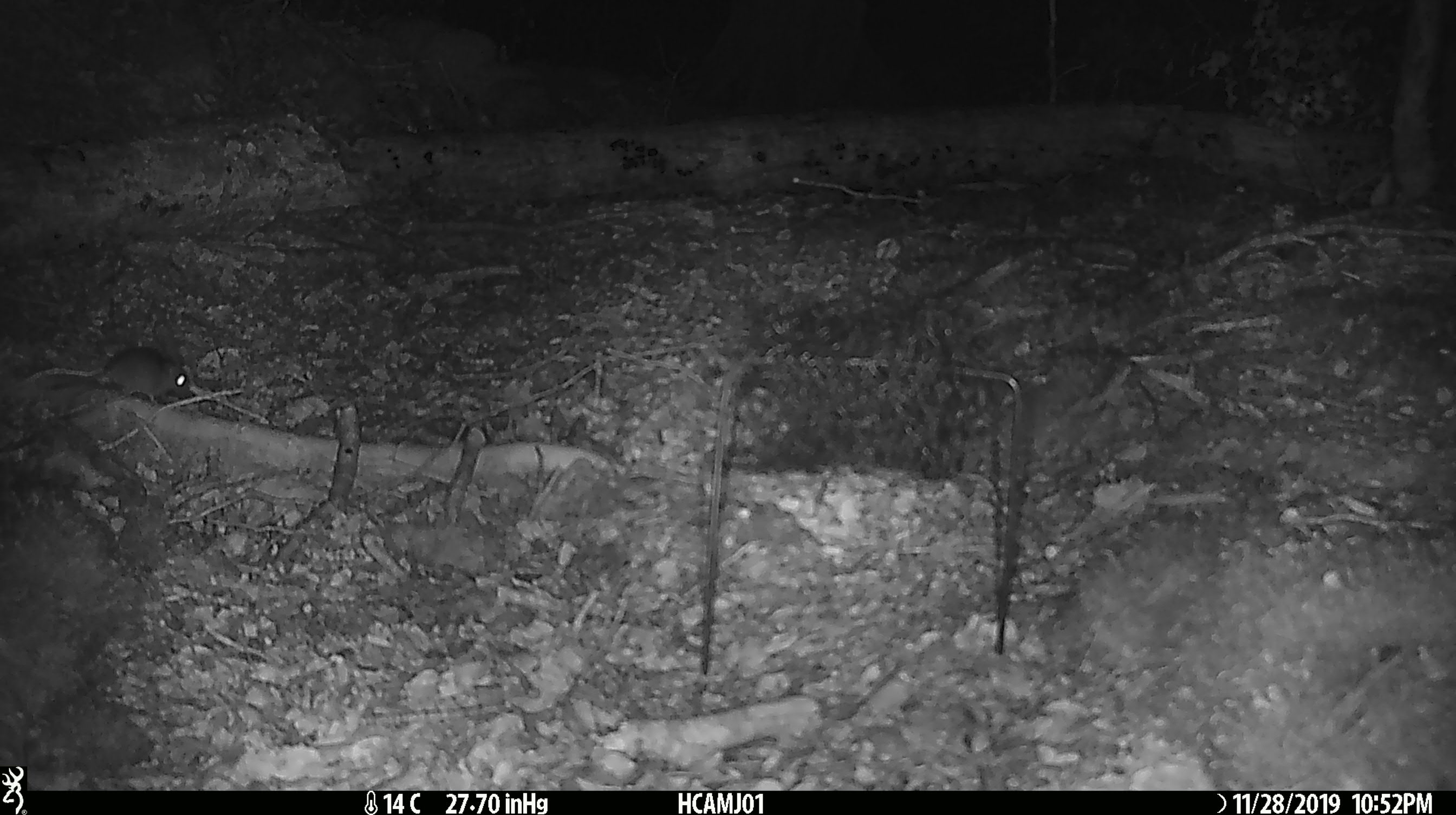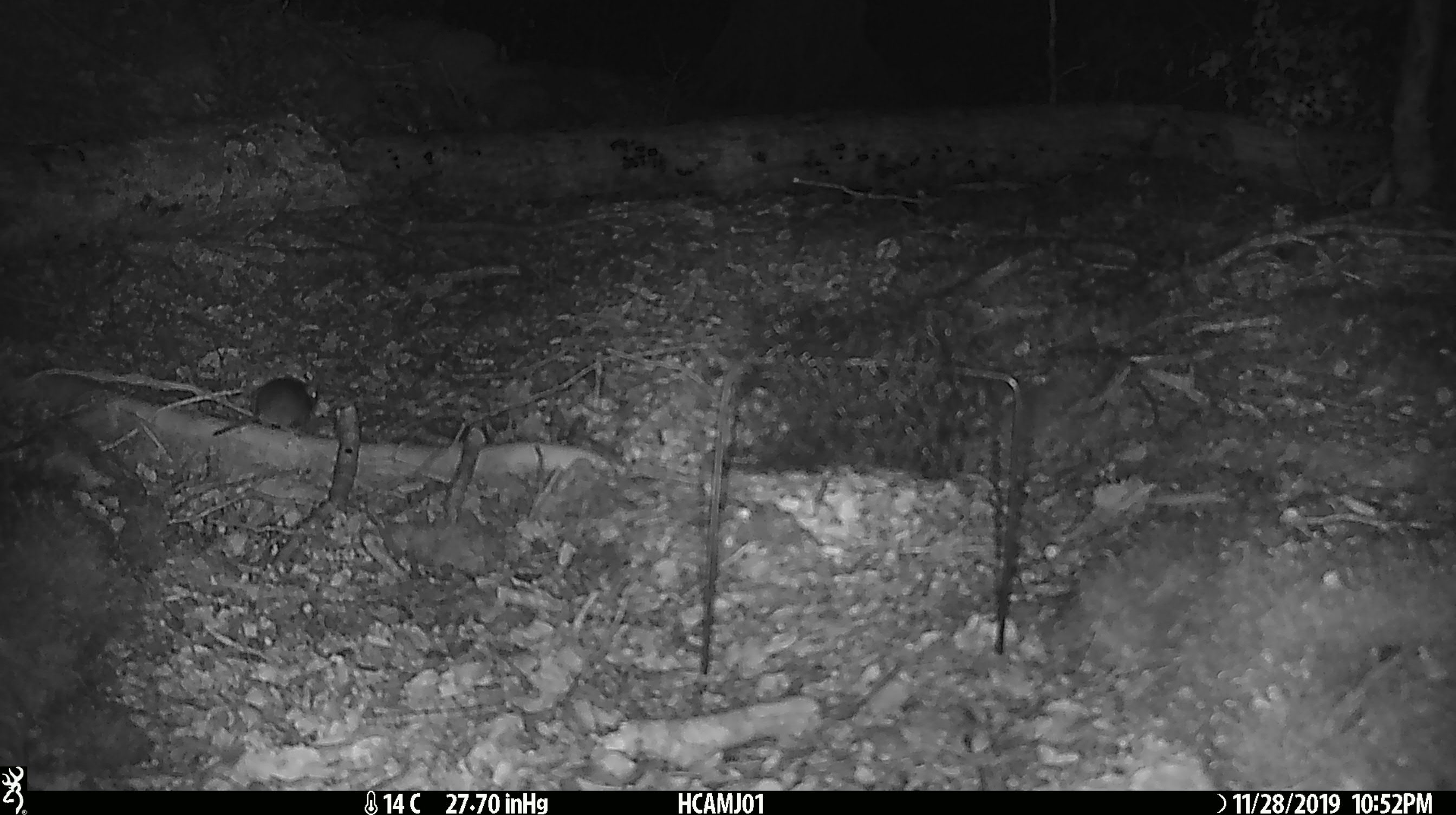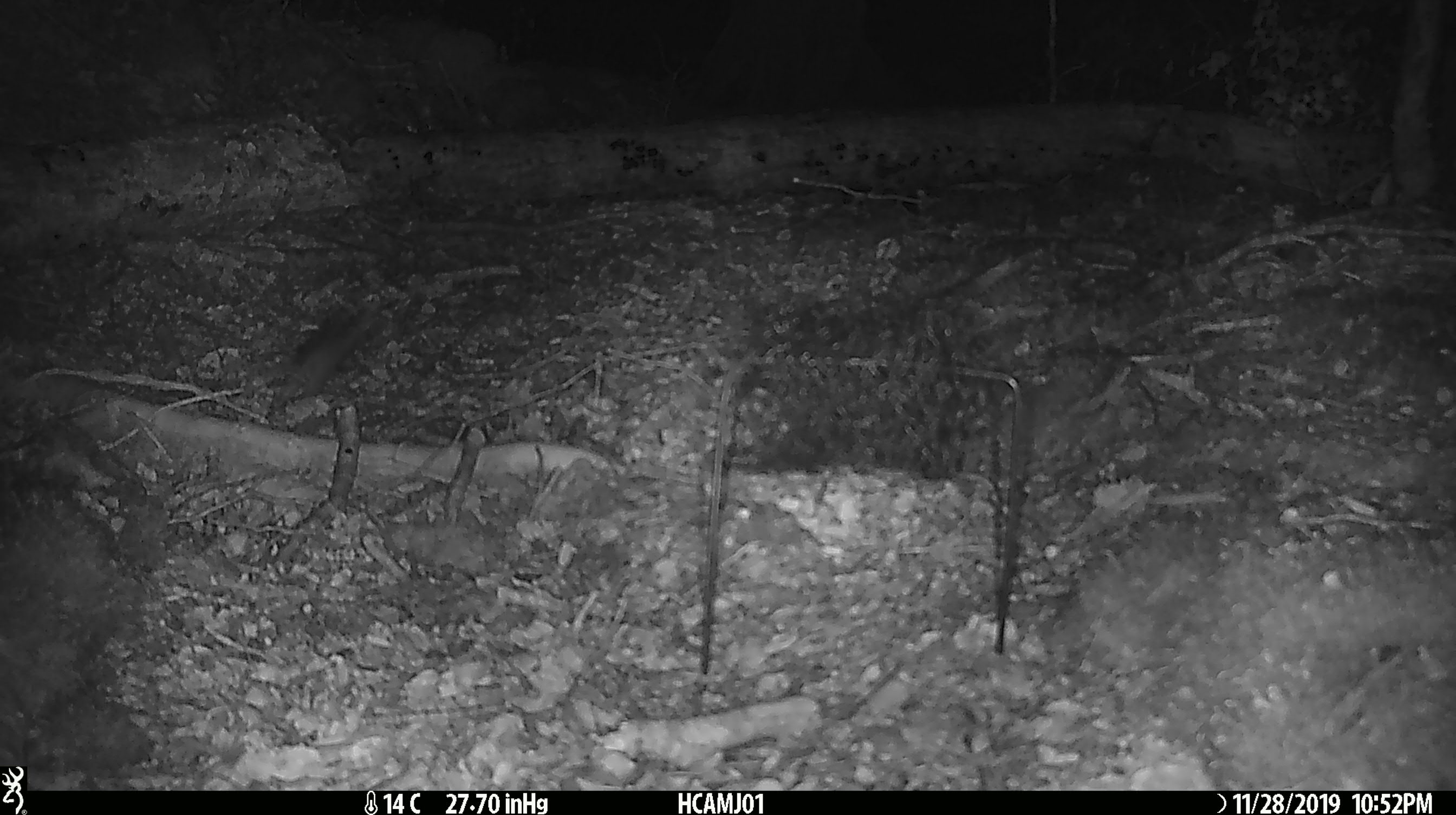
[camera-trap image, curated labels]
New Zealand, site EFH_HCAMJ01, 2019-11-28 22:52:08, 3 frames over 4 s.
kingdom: Animalia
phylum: Chordata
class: Mammalia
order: Rodentia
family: Muridae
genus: Mus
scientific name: Mus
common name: mouse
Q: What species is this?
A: Mouse (Mus).